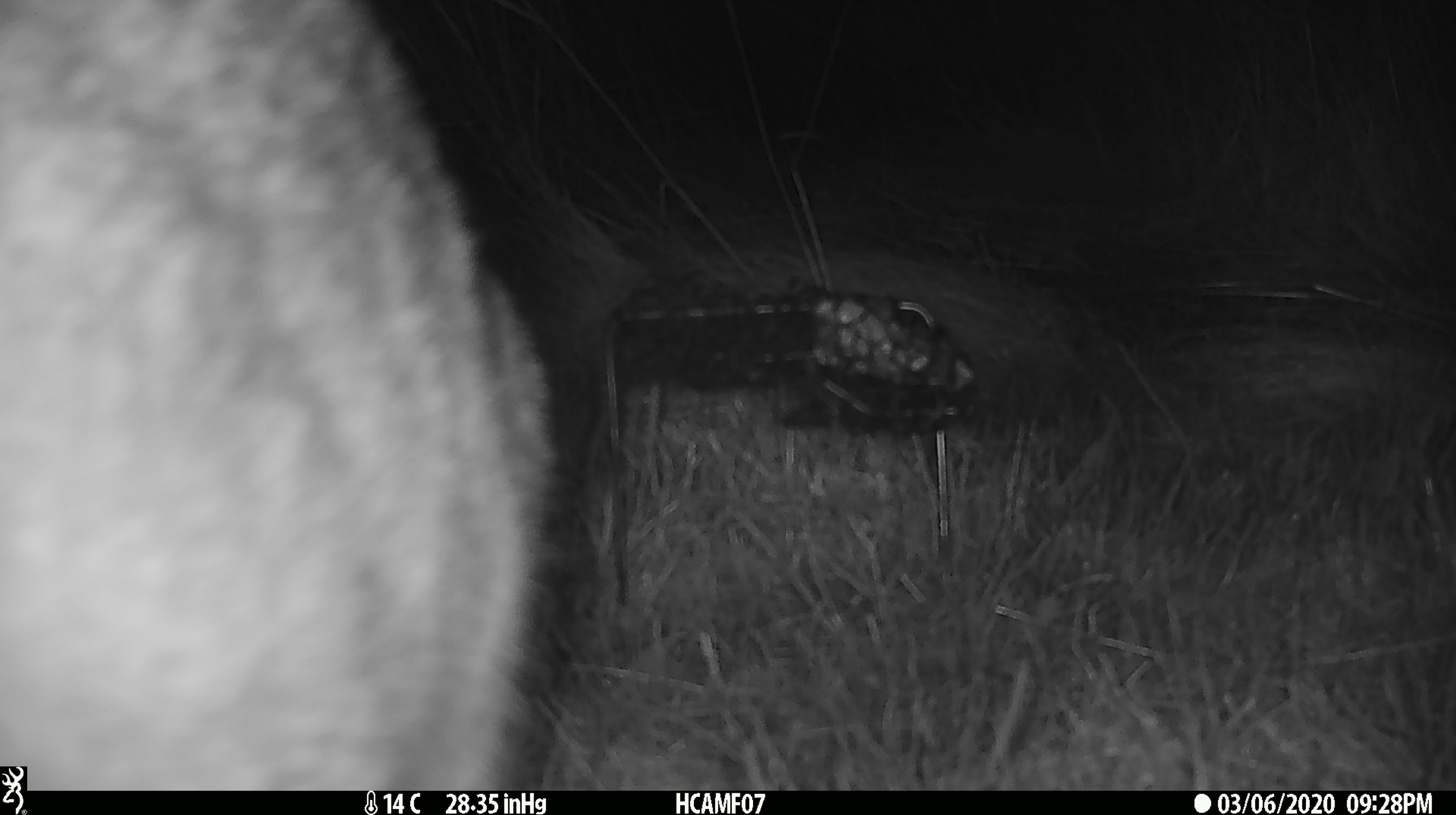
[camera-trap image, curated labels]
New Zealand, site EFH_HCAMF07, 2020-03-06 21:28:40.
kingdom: Animalia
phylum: Chordata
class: Mammalia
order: Carnivora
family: Felidae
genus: Felis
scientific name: Felis catus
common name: domestic cat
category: cat